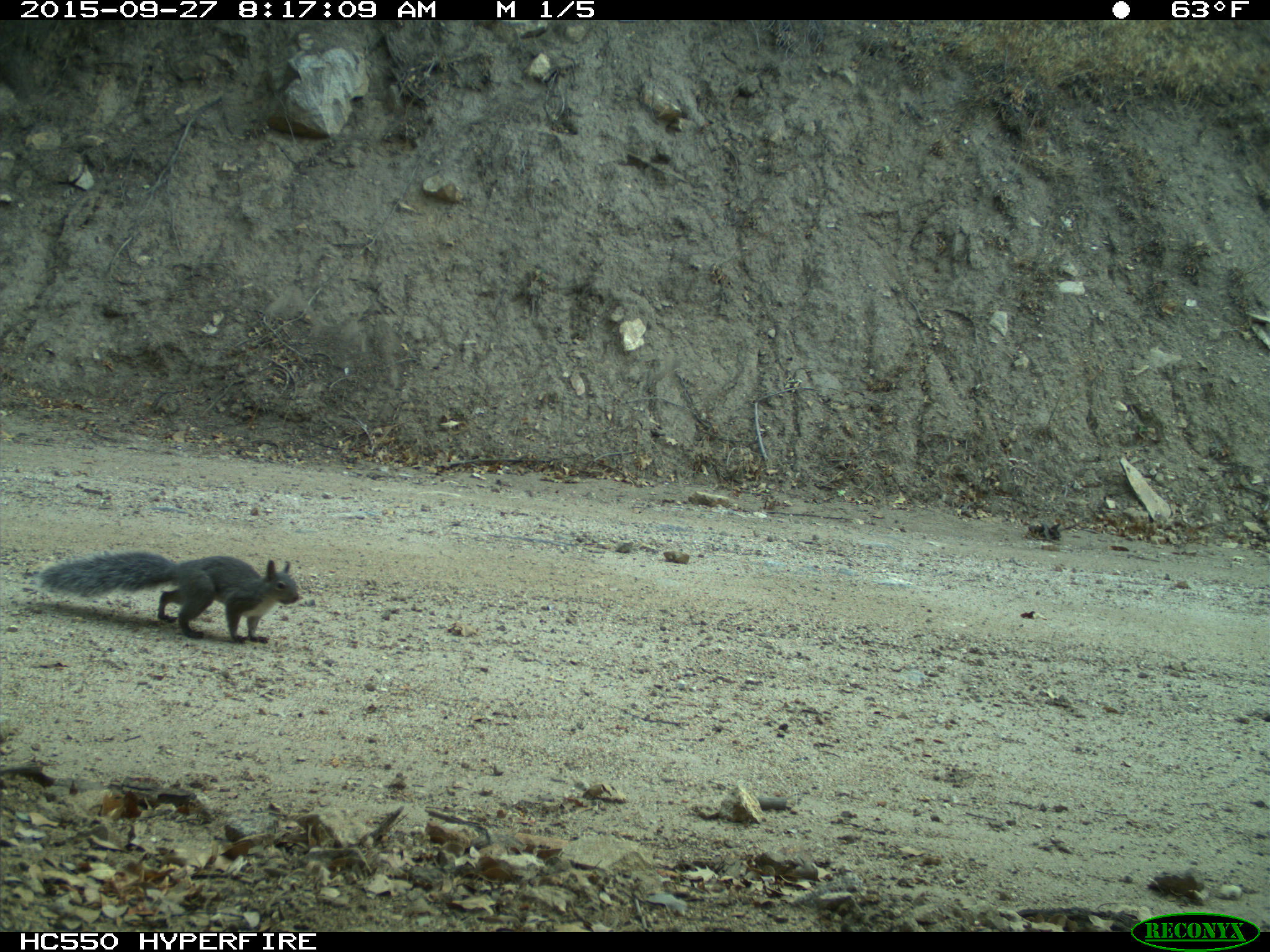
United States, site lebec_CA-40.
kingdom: Animalia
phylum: Chordata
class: Mammalia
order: Rodentia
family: Sciuridae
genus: Sciurus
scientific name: Sciurus carolinensis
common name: eastern gray squirrel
Sciurus carolinensis (eastern gray squirrel).